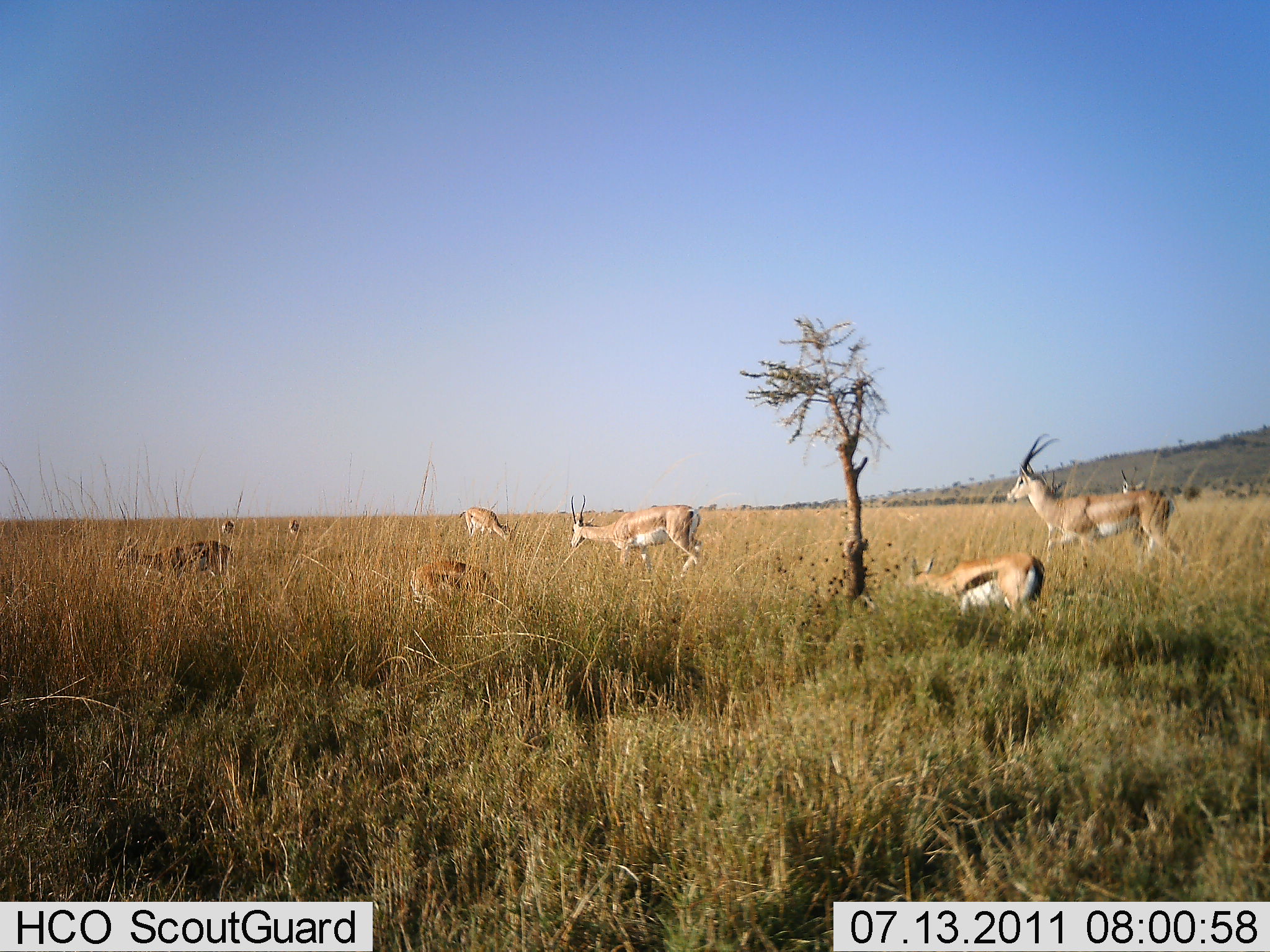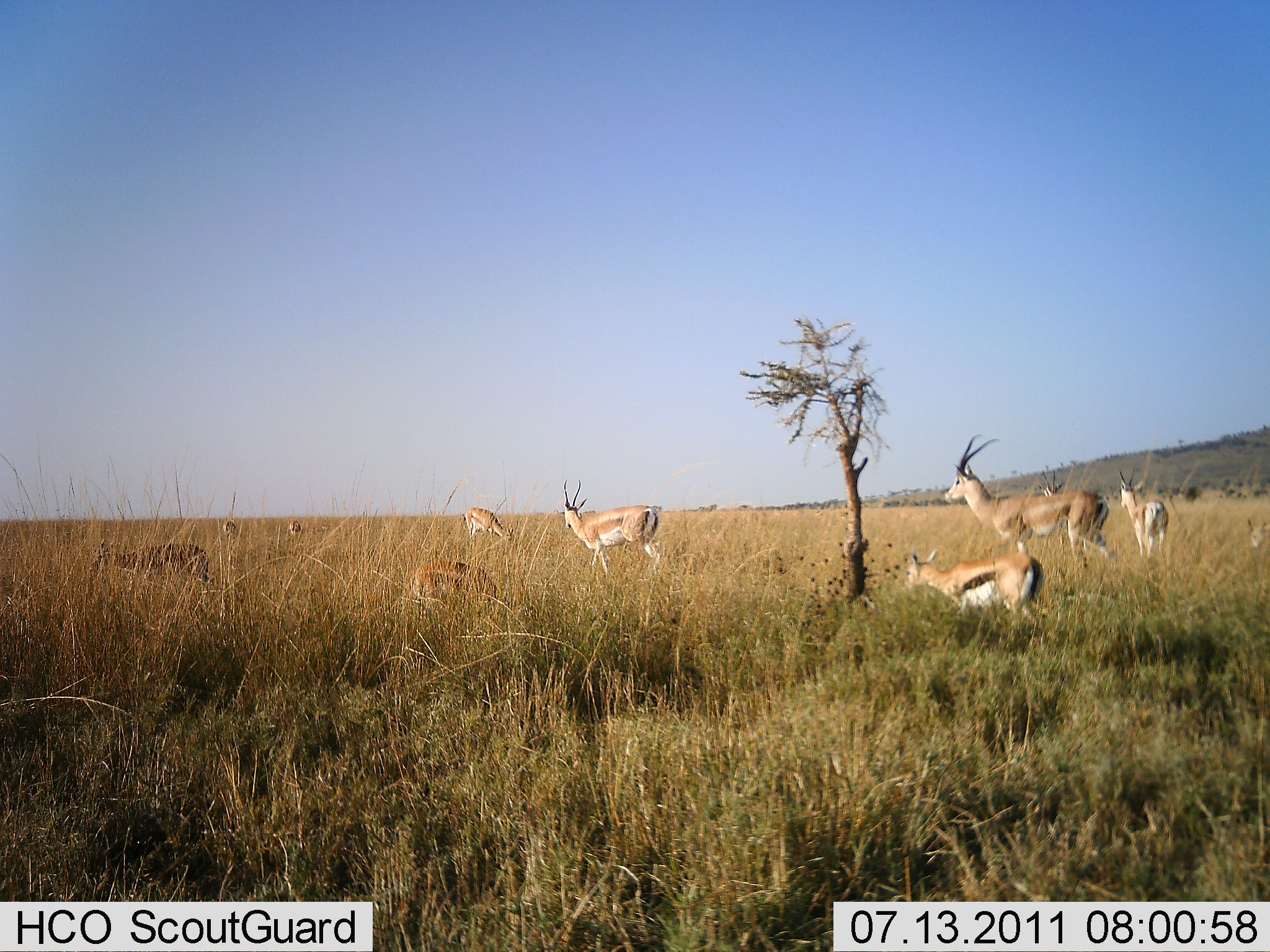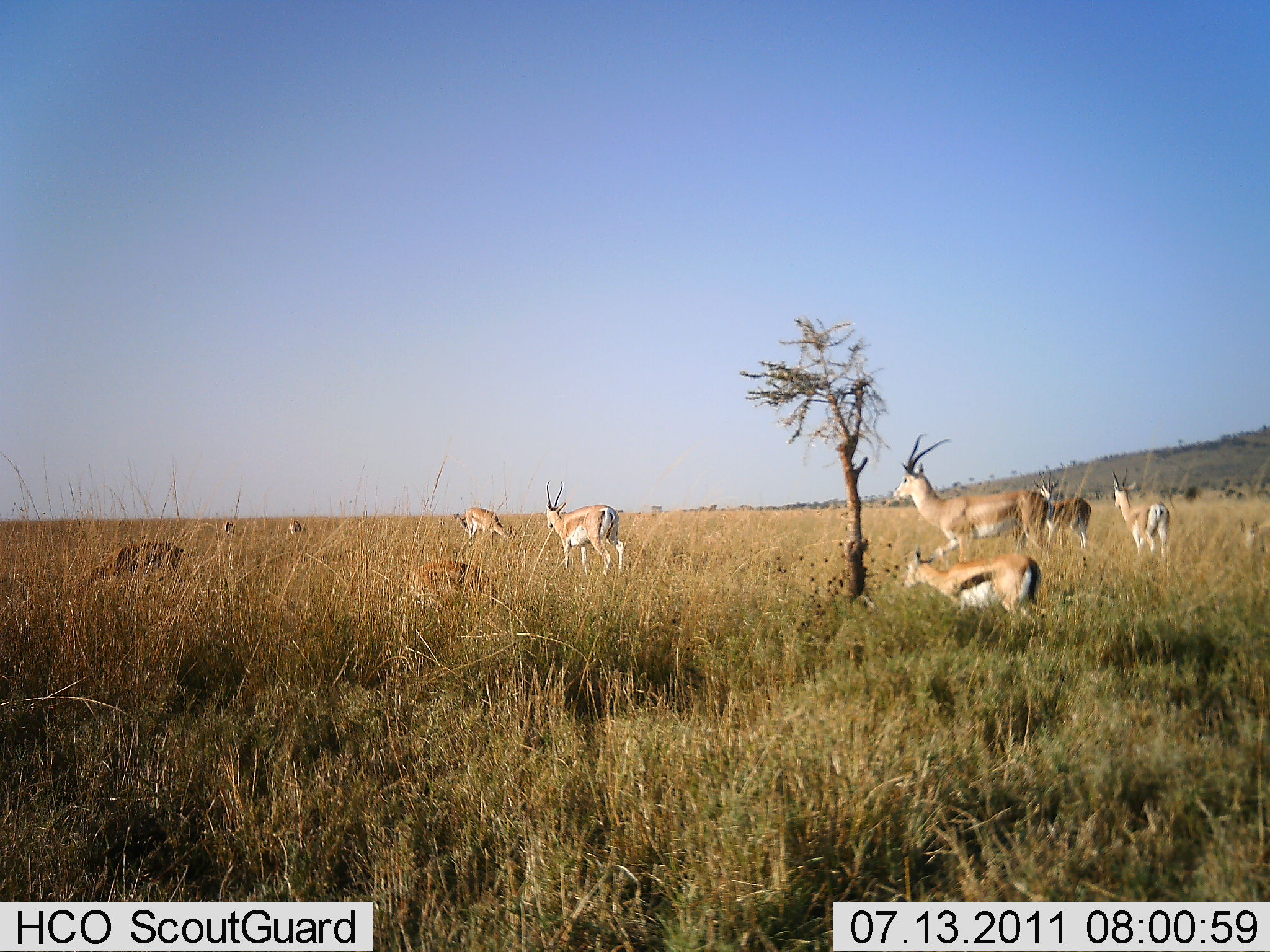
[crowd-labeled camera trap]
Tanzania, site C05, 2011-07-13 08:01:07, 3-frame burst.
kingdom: Animalia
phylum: Chordata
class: Mammalia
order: Artiodactyla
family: Bovidae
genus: Eudorcas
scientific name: Eudorcas thomsonii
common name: thomson's gazelle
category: gazellethomsons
Gazellethomsons (thomson's gazelle) (Eudorcas thomsonii), count 6. Behavior (volunteer vote fractions): standing 58%, resting 11%, moving 63%, interacting 0%. Young present (vote fraction): 5%. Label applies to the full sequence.